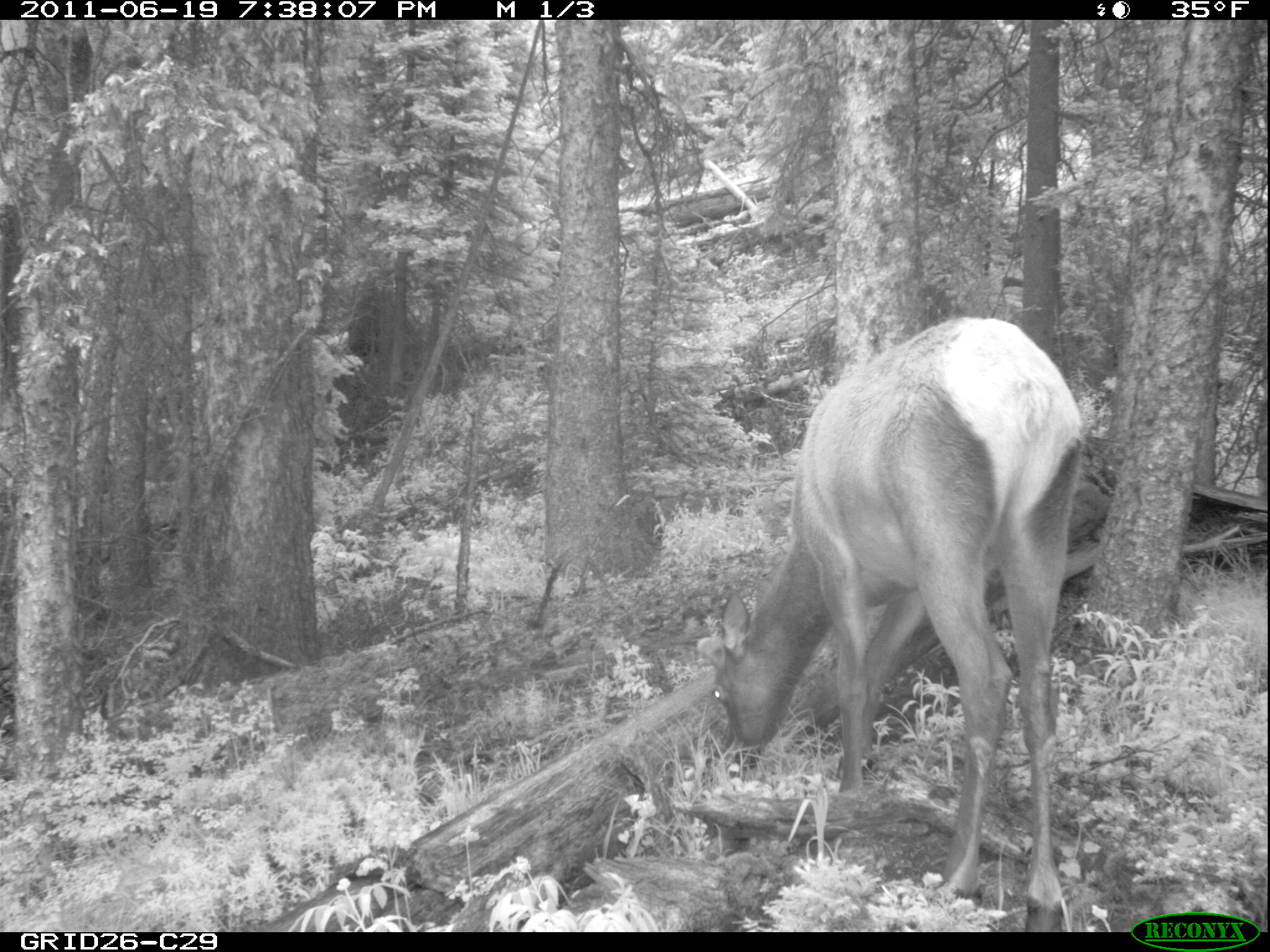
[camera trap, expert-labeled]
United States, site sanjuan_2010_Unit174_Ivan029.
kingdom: Animalia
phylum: Chordata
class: Mammalia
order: Artiodactyla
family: Cervidae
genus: Cervus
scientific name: Cervus elaphus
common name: red deer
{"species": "Cervus elaphus (red deer)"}